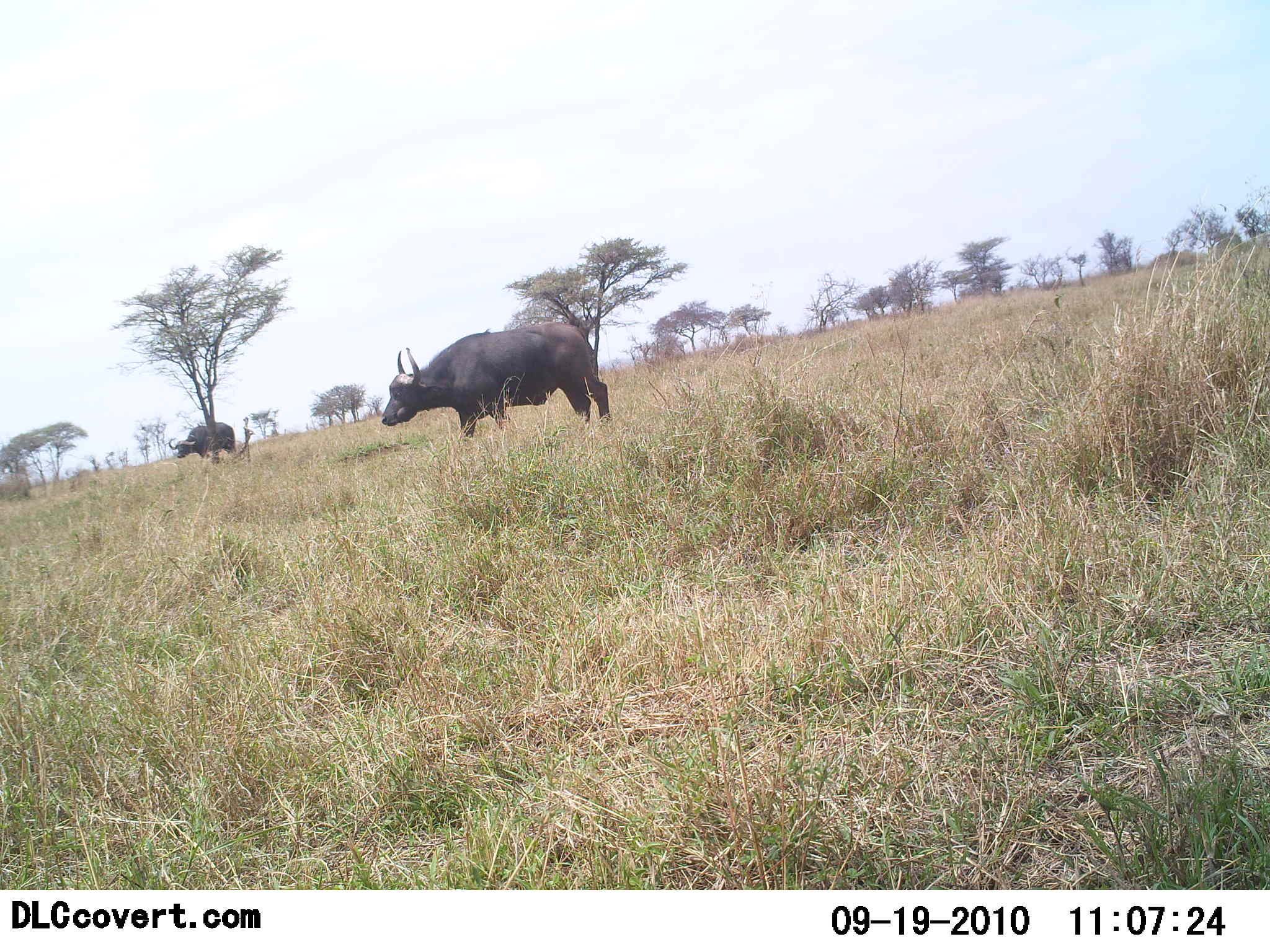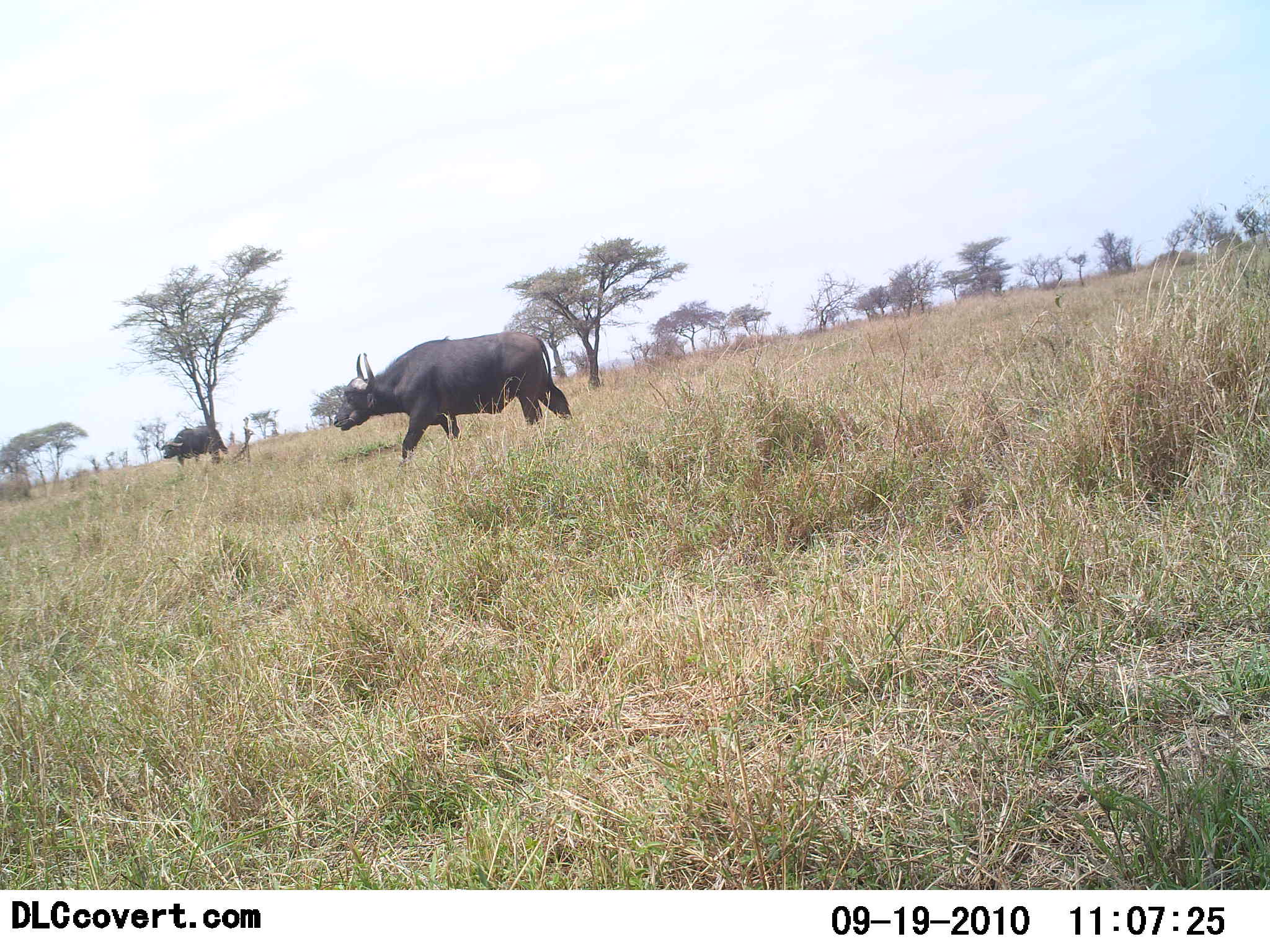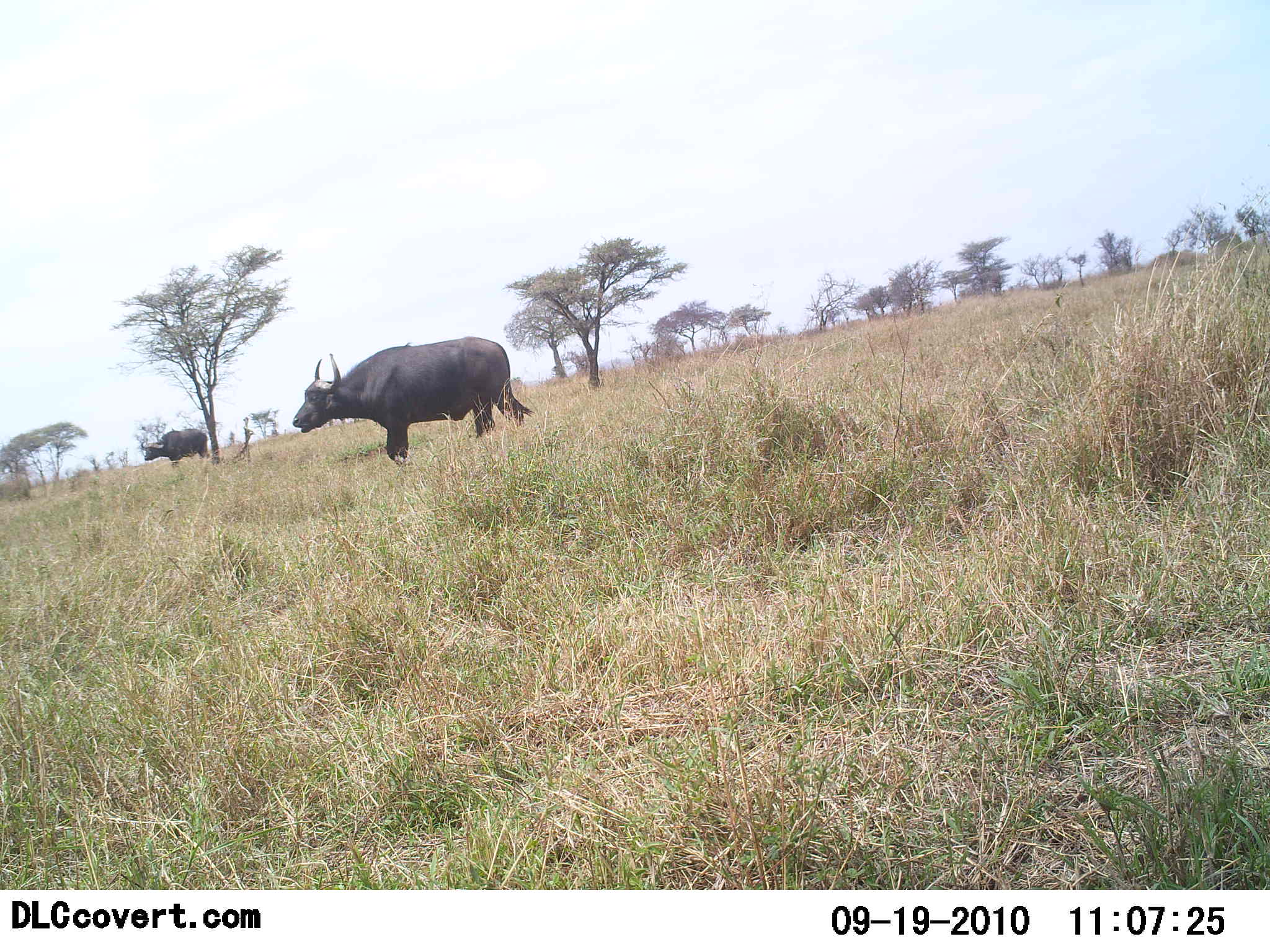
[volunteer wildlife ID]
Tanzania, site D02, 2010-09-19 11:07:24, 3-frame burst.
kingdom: Animalia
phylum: Chordata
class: Mammalia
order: Artiodactyla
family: Bovidae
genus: Syncerus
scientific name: Syncerus caffer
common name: cape buffalo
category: buffalo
Buffalo (cape buffalo) (Syncerus caffer), count 2. Behavior (volunteer vote fractions): standing 0%, resting 0%, moving 100%, interacting 0%. Young present (vote fraction): 0%. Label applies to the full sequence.